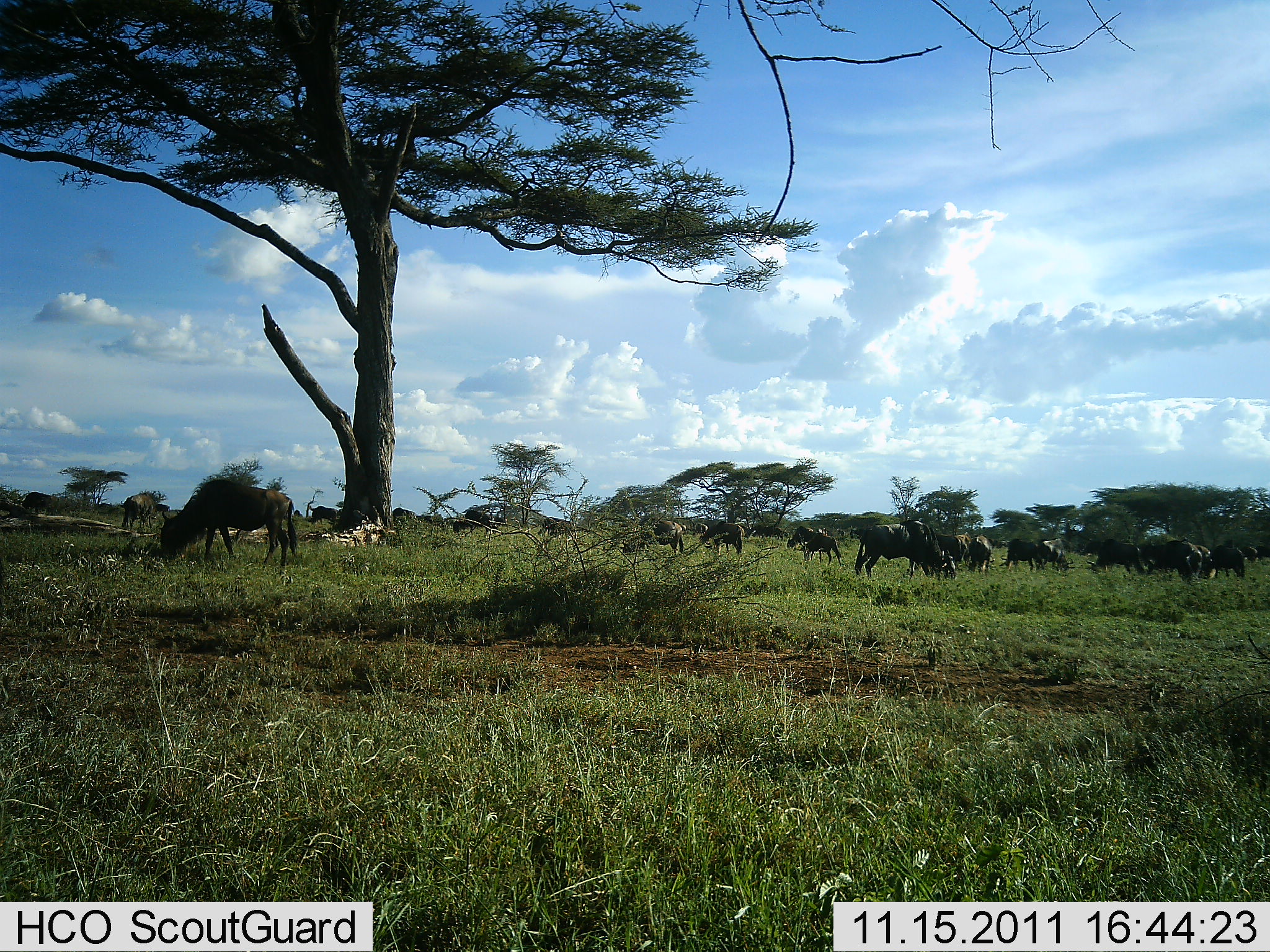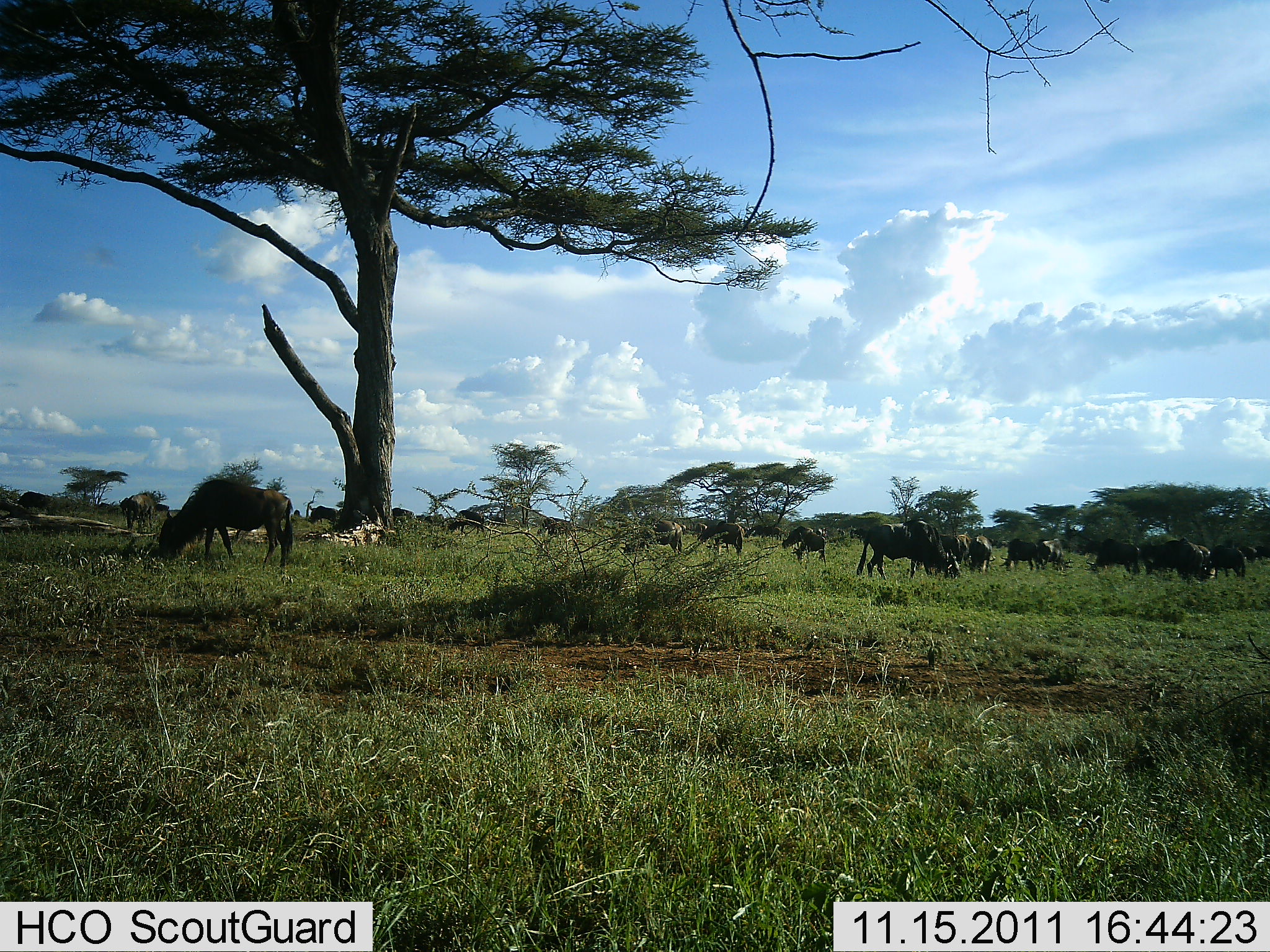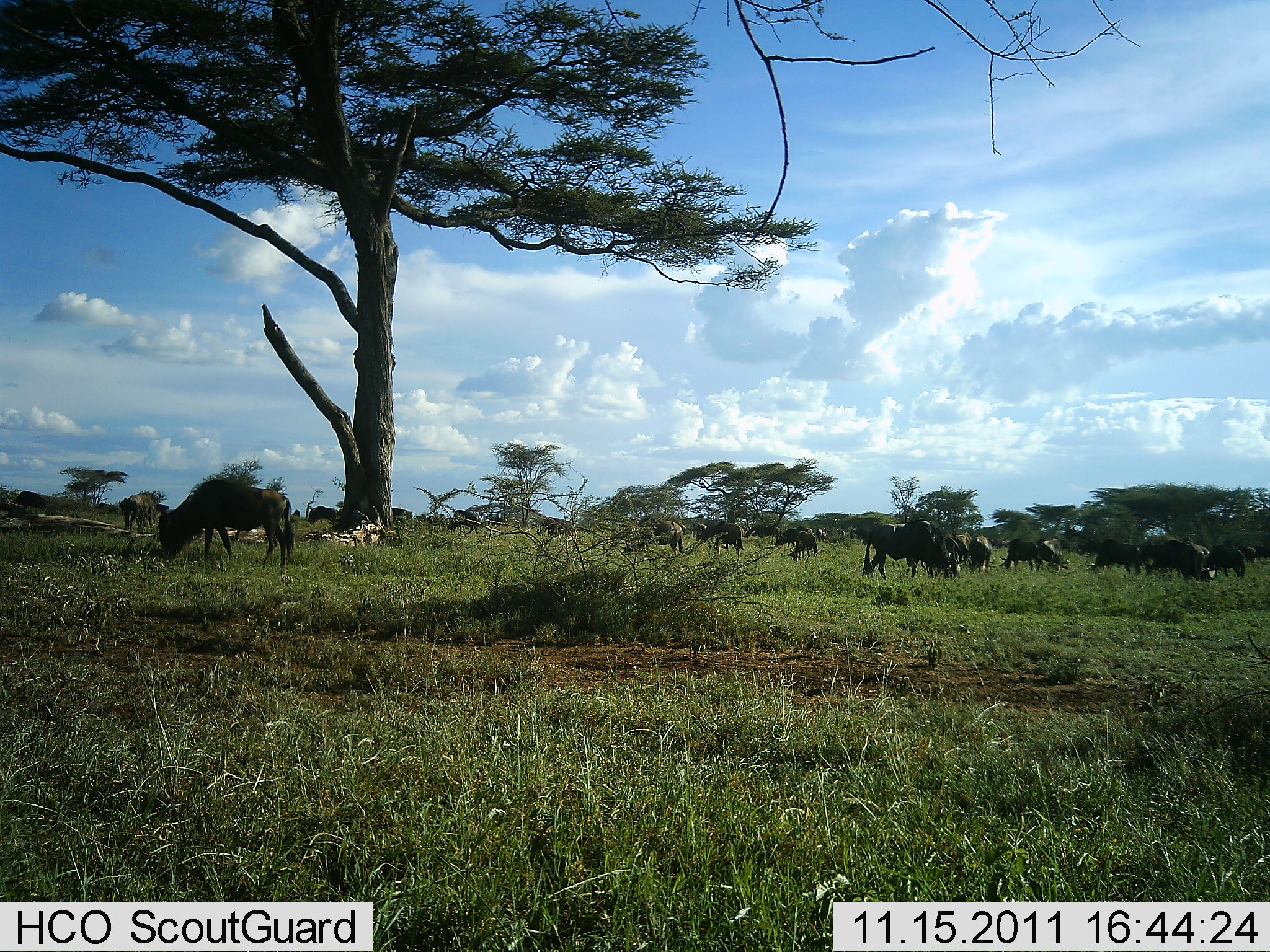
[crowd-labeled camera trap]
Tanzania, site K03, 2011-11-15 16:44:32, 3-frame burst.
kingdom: Animalia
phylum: Chordata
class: Mammalia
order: Artiodactyla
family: Bovidae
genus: Connochaetes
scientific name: Connochaetes taurinus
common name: blue wildebeest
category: wildebeest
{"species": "wildebeest (blue wildebeest) (Connochaetes taurinus)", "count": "11-50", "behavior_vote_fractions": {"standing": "67%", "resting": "0%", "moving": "33%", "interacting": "0%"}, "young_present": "0%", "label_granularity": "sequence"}